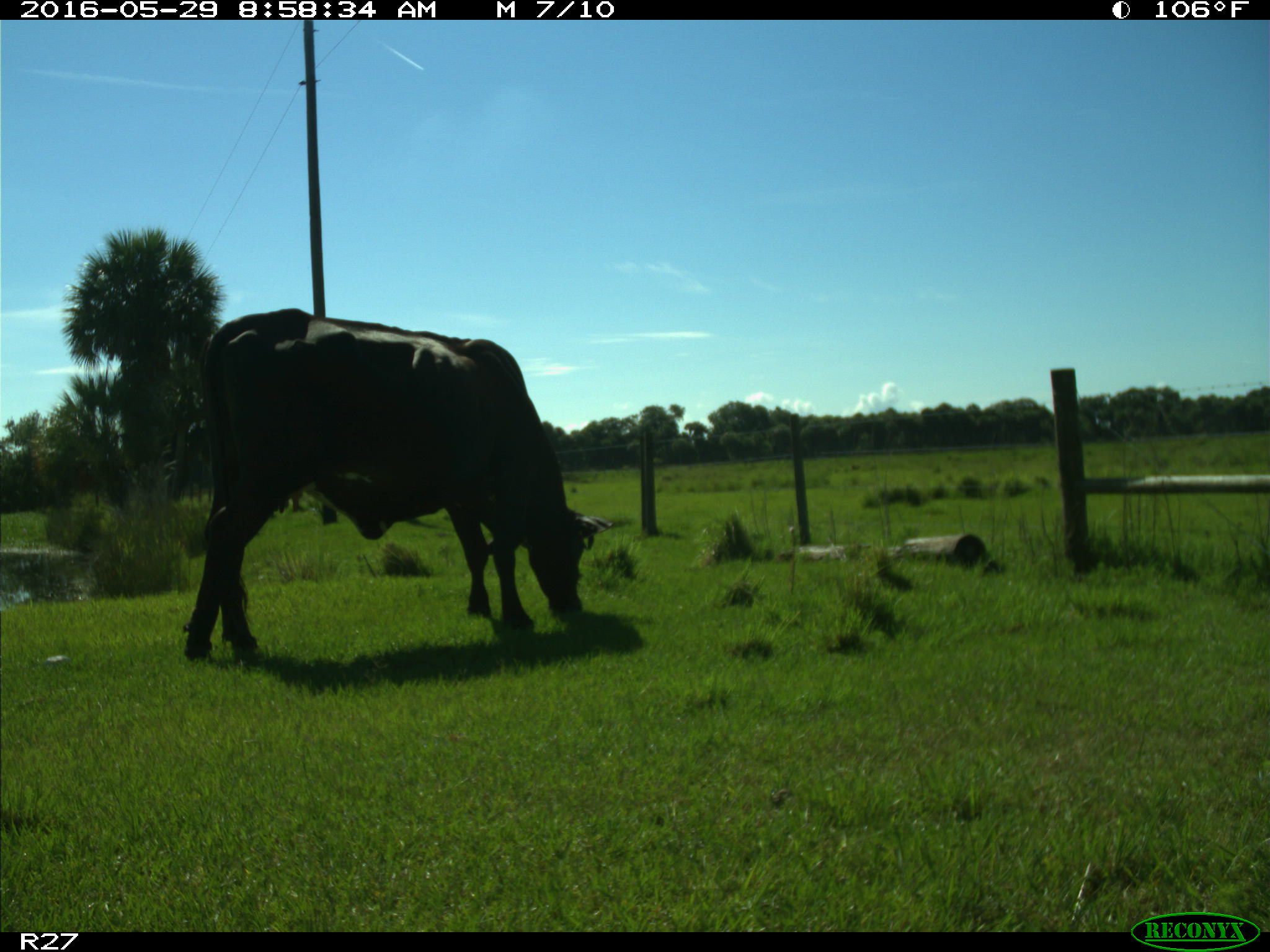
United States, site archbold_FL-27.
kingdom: Animalia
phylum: Chordata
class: Mammalia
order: Artiodactyla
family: Bovidae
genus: Bos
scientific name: Bos taurus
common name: domestic cow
Bos taurus (domestic cow).